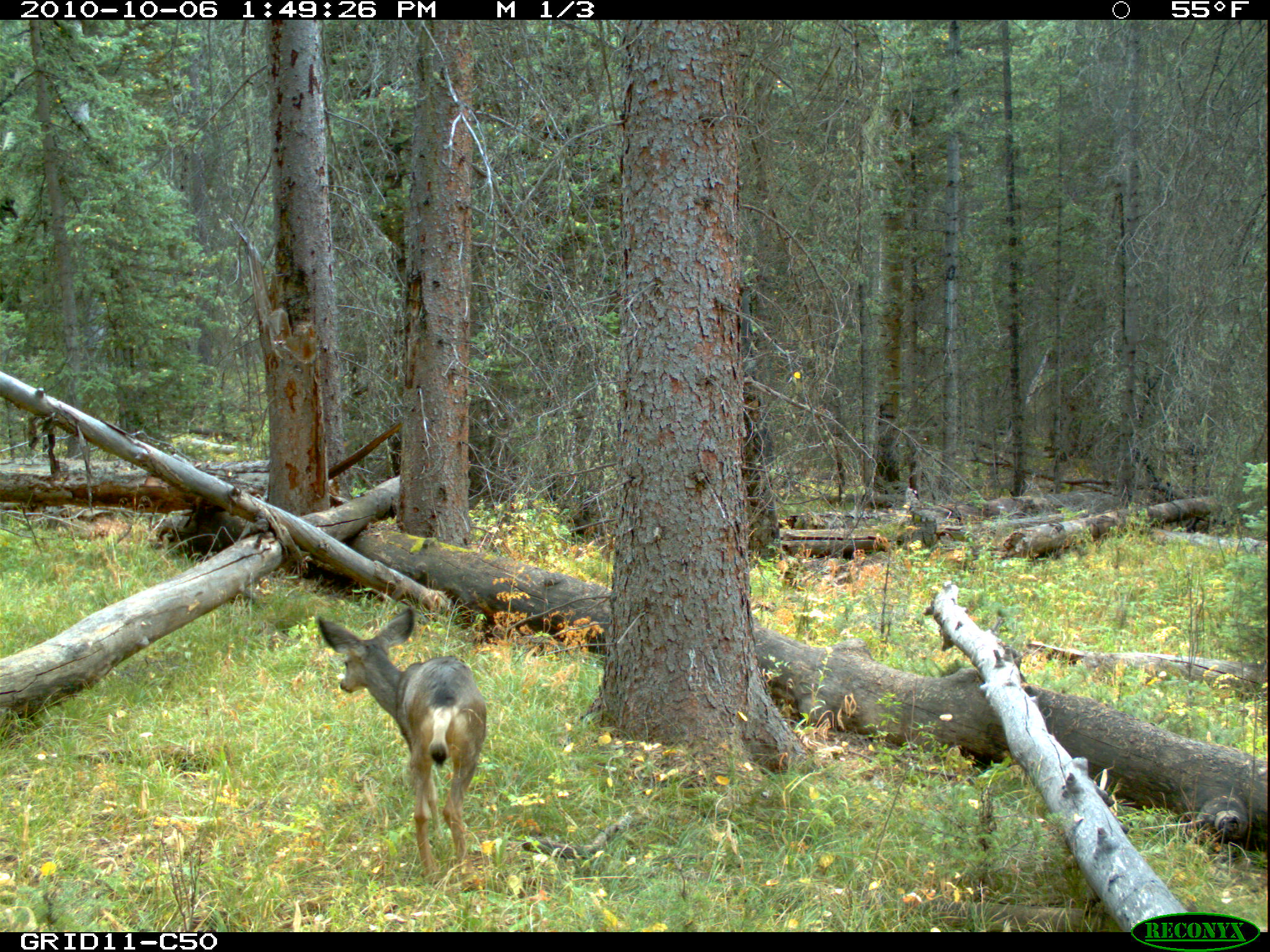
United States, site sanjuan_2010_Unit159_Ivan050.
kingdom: Animalia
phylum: Chordata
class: Mammalia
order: Artiodactyla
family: Cervidae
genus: Odocoileus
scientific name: Odocoileus hemionus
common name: mule deer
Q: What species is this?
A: Odocoileus hemionus (mule deer).